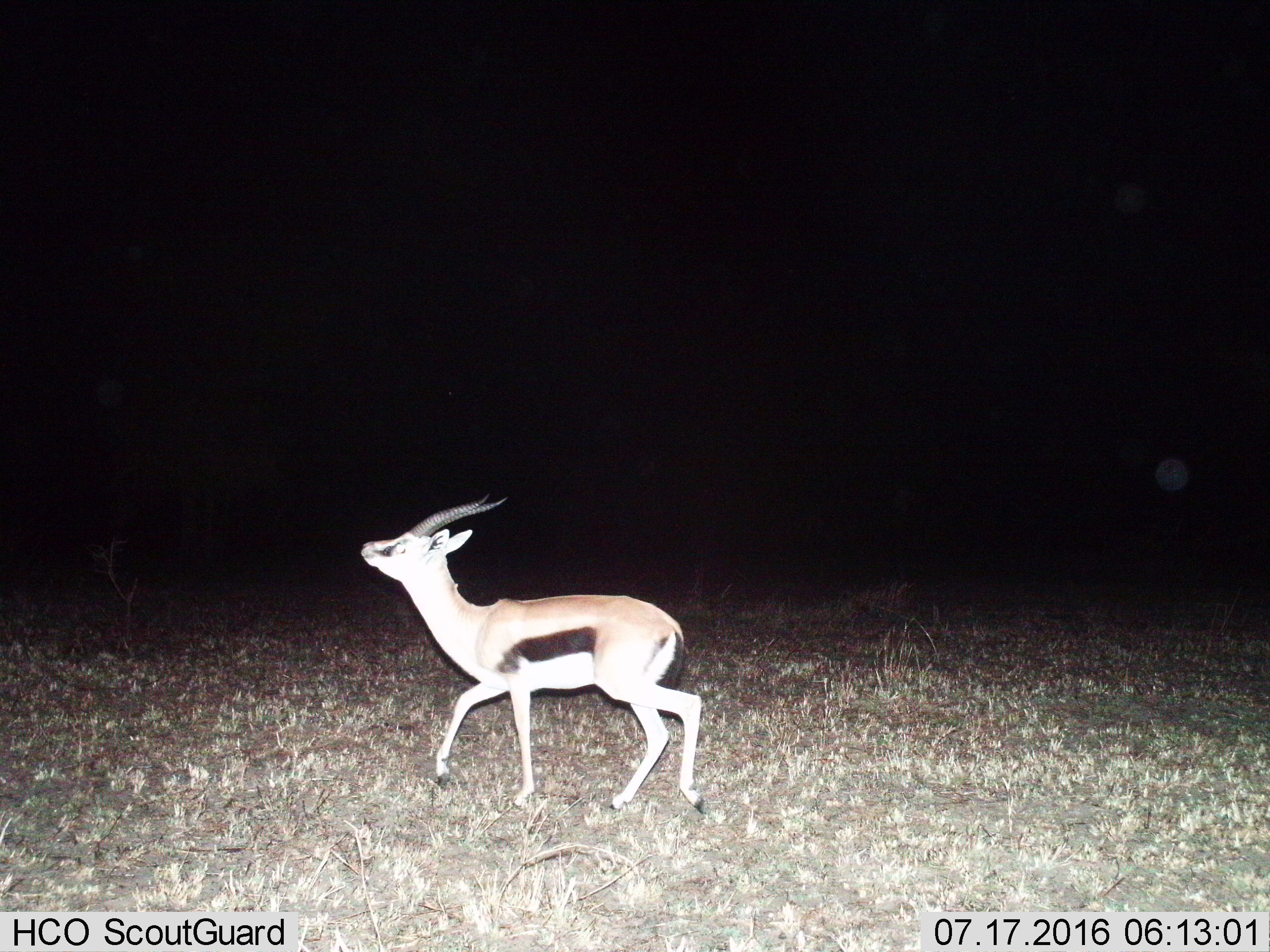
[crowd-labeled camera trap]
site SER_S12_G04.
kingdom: Animalia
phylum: Chordata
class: Mammalia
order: Artiodactyla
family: Bovidae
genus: Eudorcas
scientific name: Eudorcas thomsonii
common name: thomson's gazelle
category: gazellethomsons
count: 1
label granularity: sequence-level